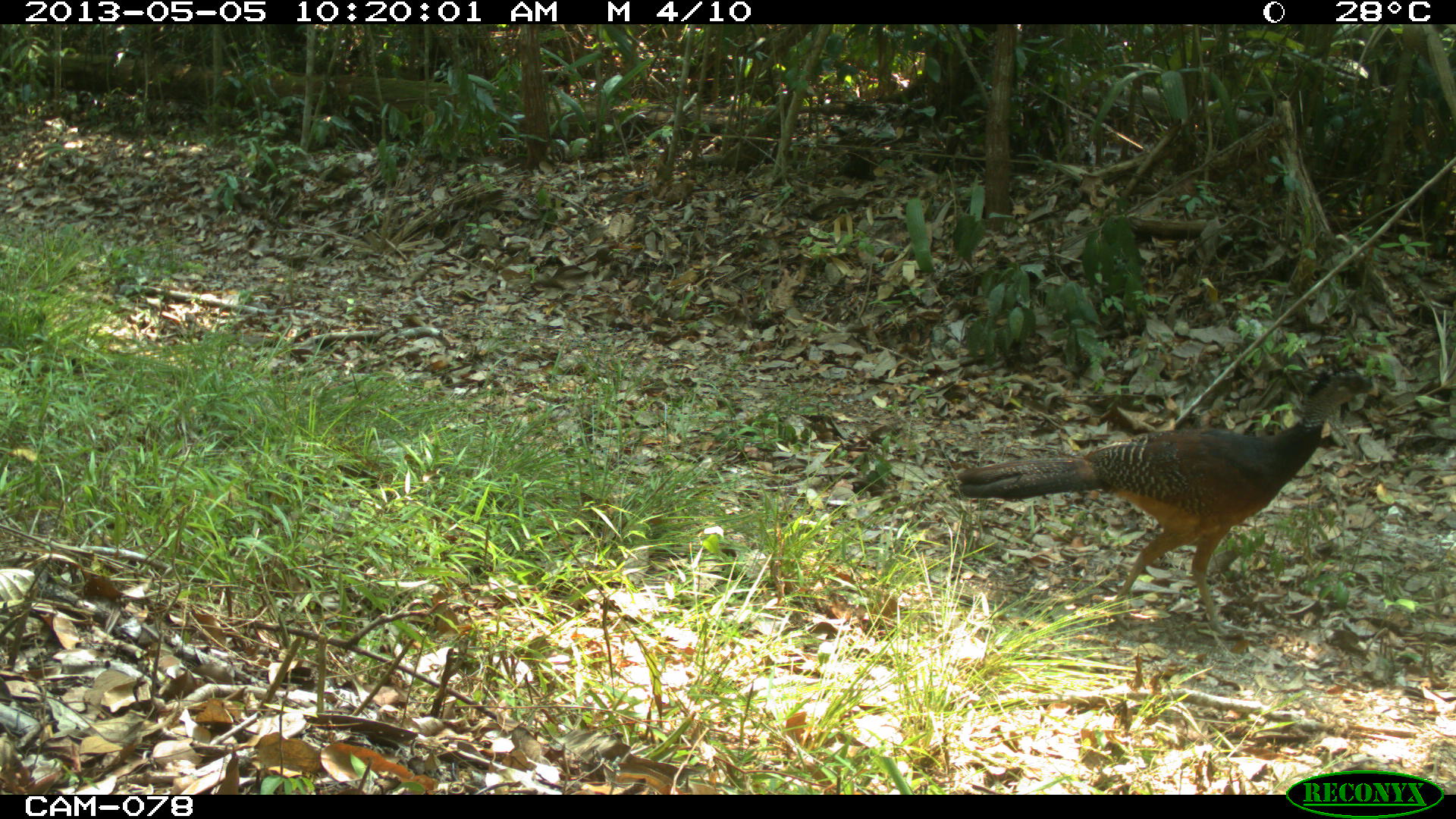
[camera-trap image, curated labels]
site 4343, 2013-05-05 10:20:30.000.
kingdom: Animalia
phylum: Chordata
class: Aves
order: Galliformes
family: Cracidae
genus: Crax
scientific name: Crax rubra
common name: great curassow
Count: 1.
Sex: female.